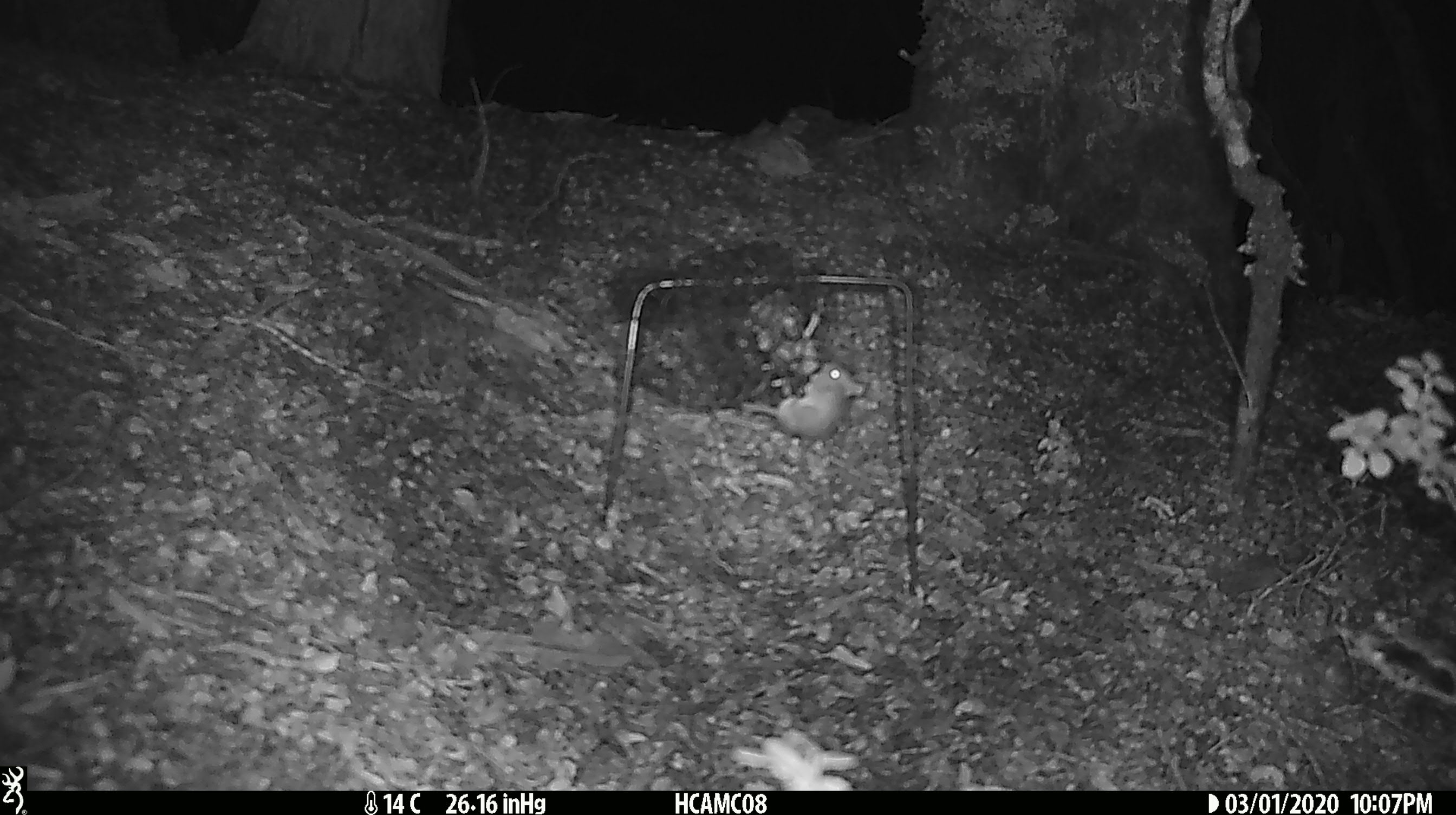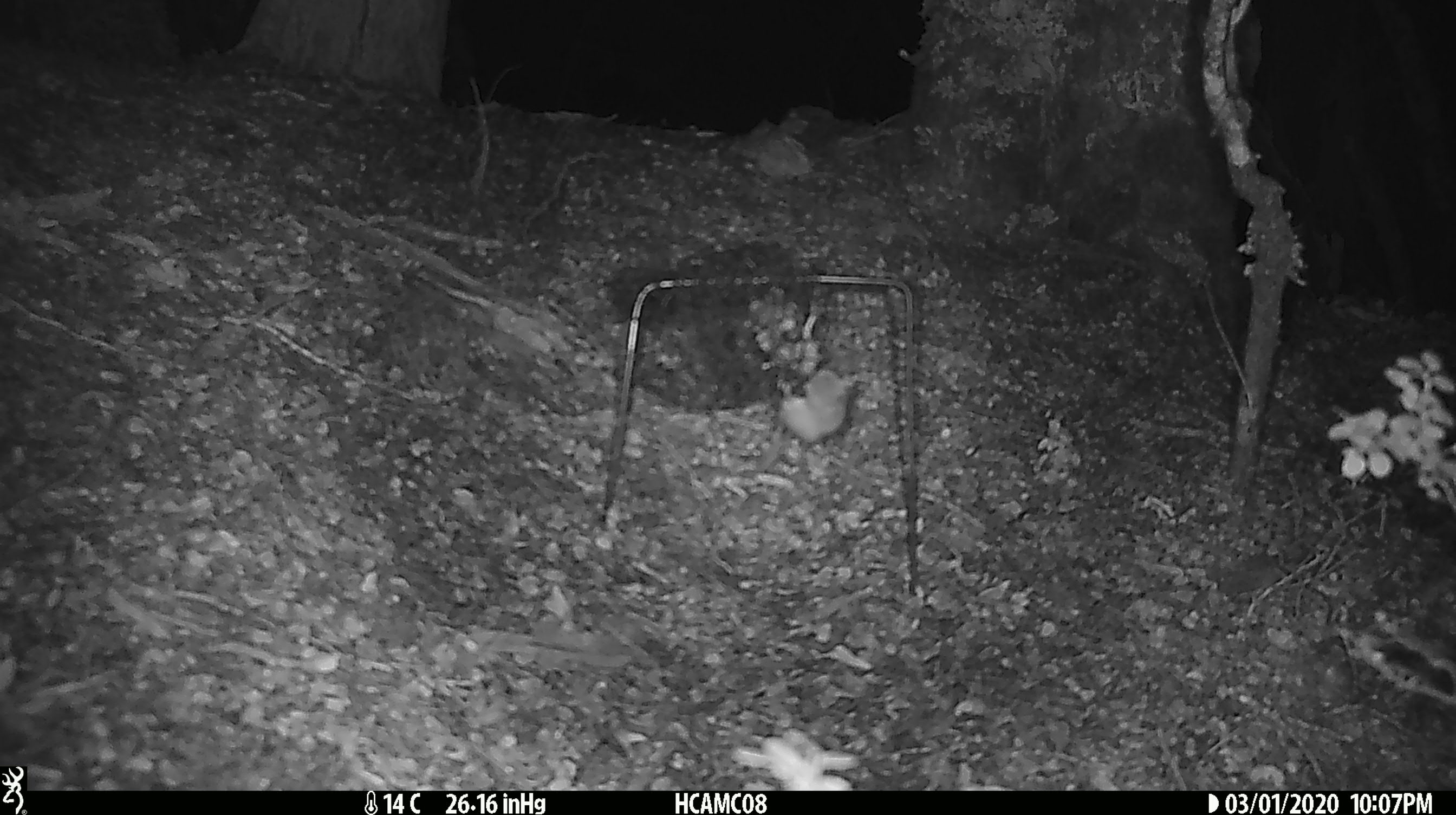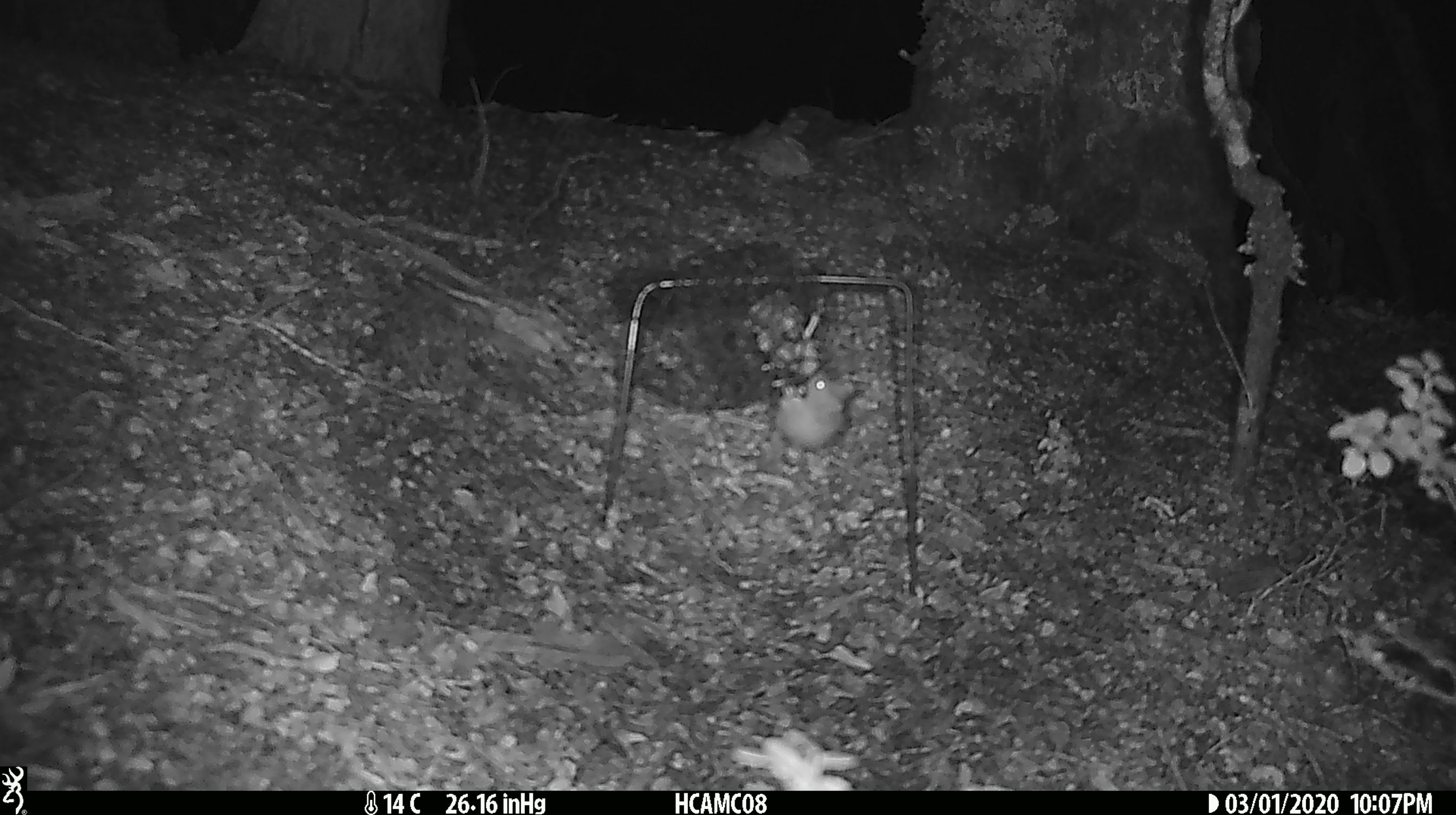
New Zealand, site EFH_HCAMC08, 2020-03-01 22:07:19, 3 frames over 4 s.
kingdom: Animalia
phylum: Chordata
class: Mammalia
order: Rodentia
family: Muridae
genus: Mus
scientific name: Mus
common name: mouse